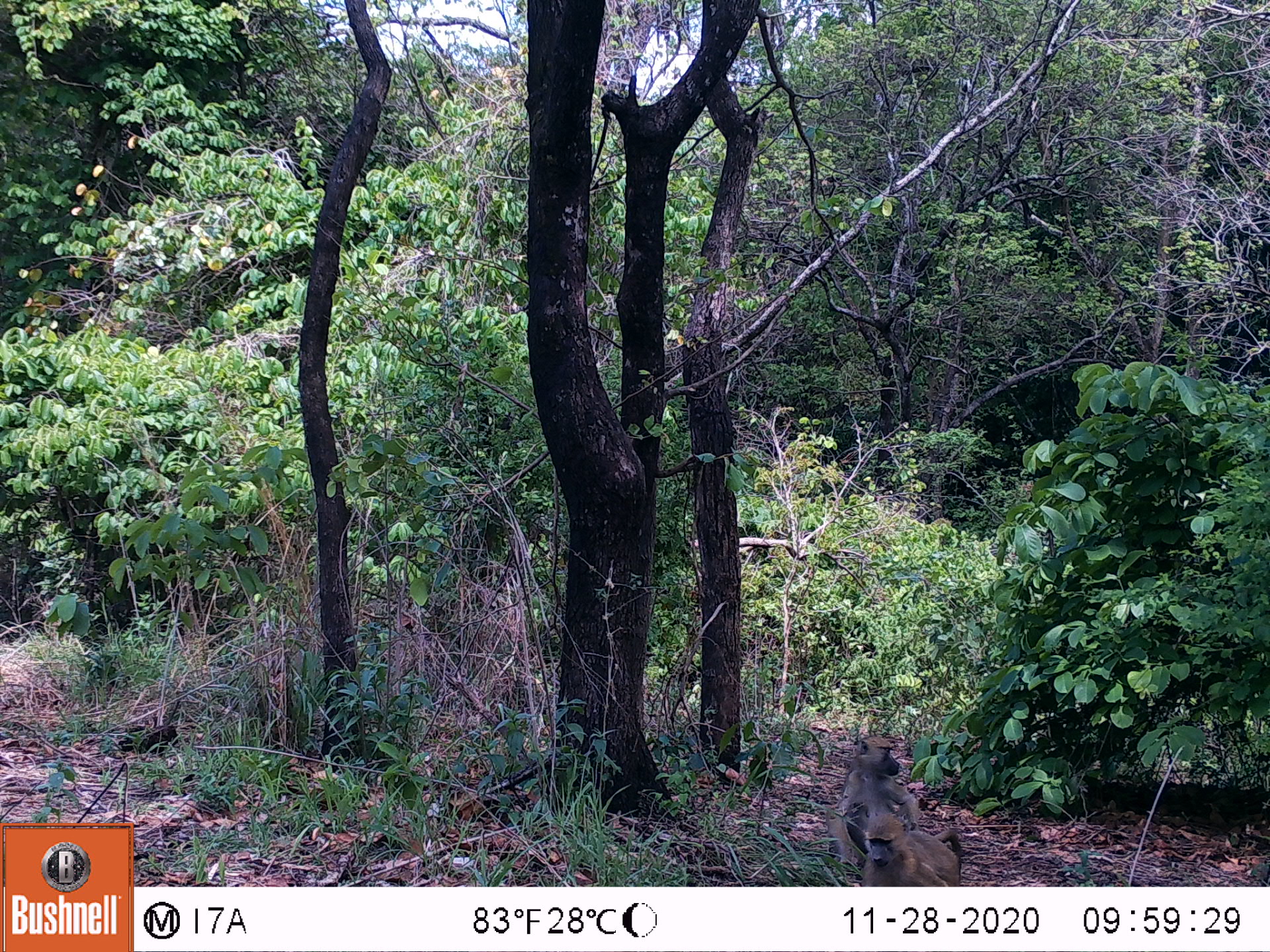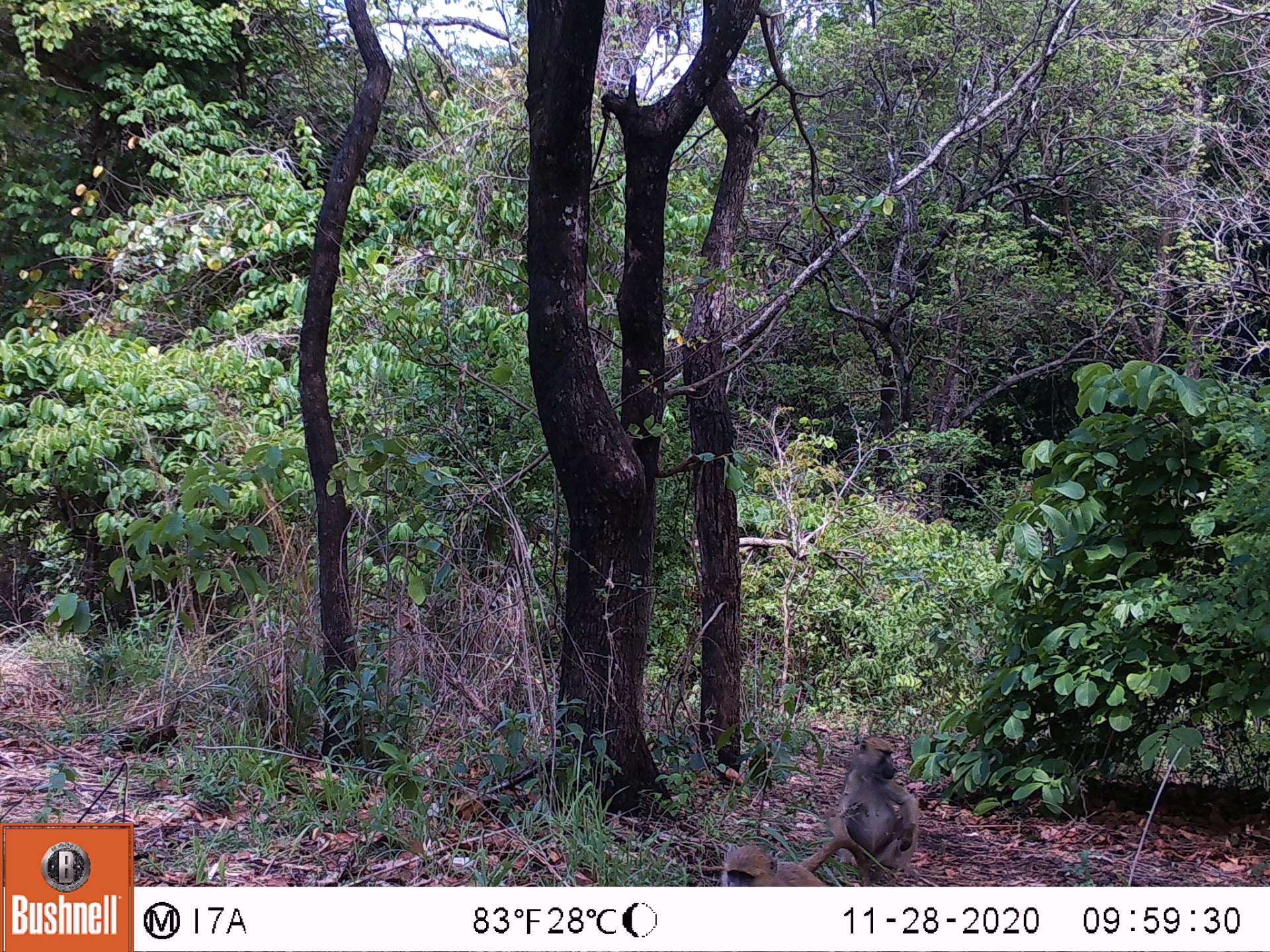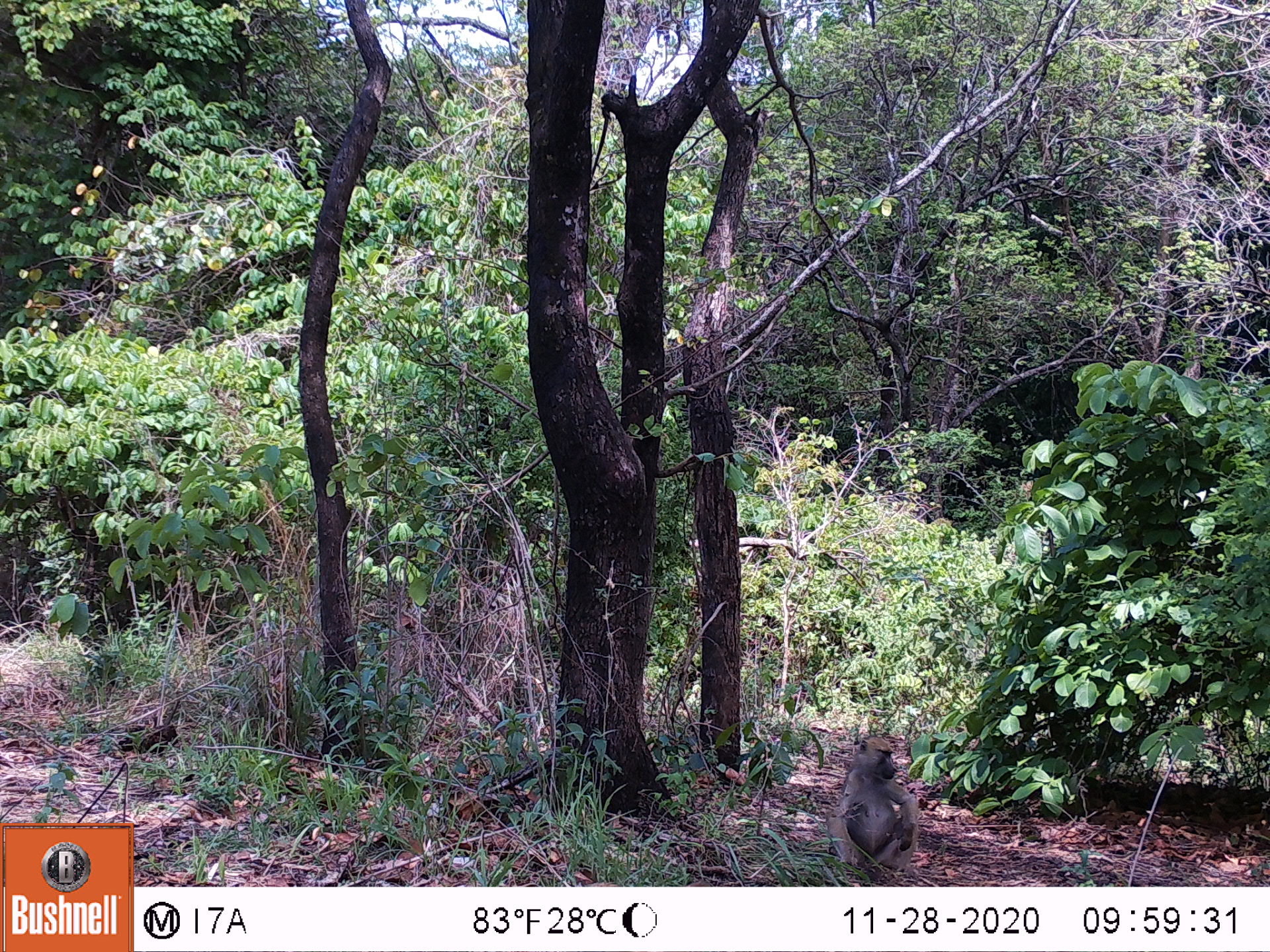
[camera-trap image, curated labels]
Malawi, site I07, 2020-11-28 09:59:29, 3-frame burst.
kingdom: Animalia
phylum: Chordata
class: Mammalia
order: Primates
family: Cercopithecidae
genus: Papio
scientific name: Papio cynocephalus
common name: yellow baboon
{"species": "yellow baboon (Papio cynocephalus)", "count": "2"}